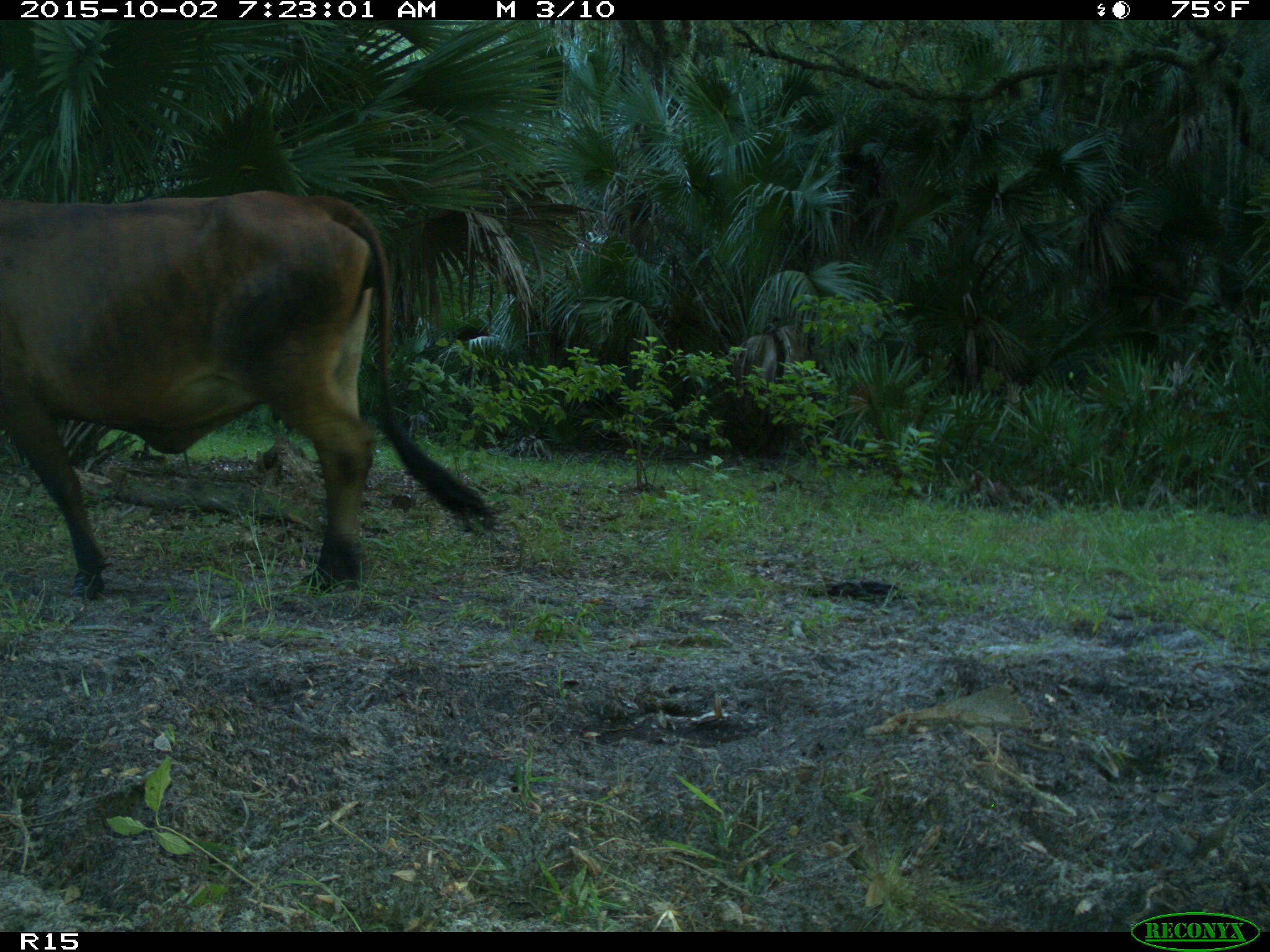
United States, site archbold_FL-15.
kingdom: Animalia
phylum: Chordata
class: Mammalia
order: Artiodactyla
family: Bovidae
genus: Bos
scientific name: Bos taurus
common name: domestic cow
Bos taurus (domestic cow).